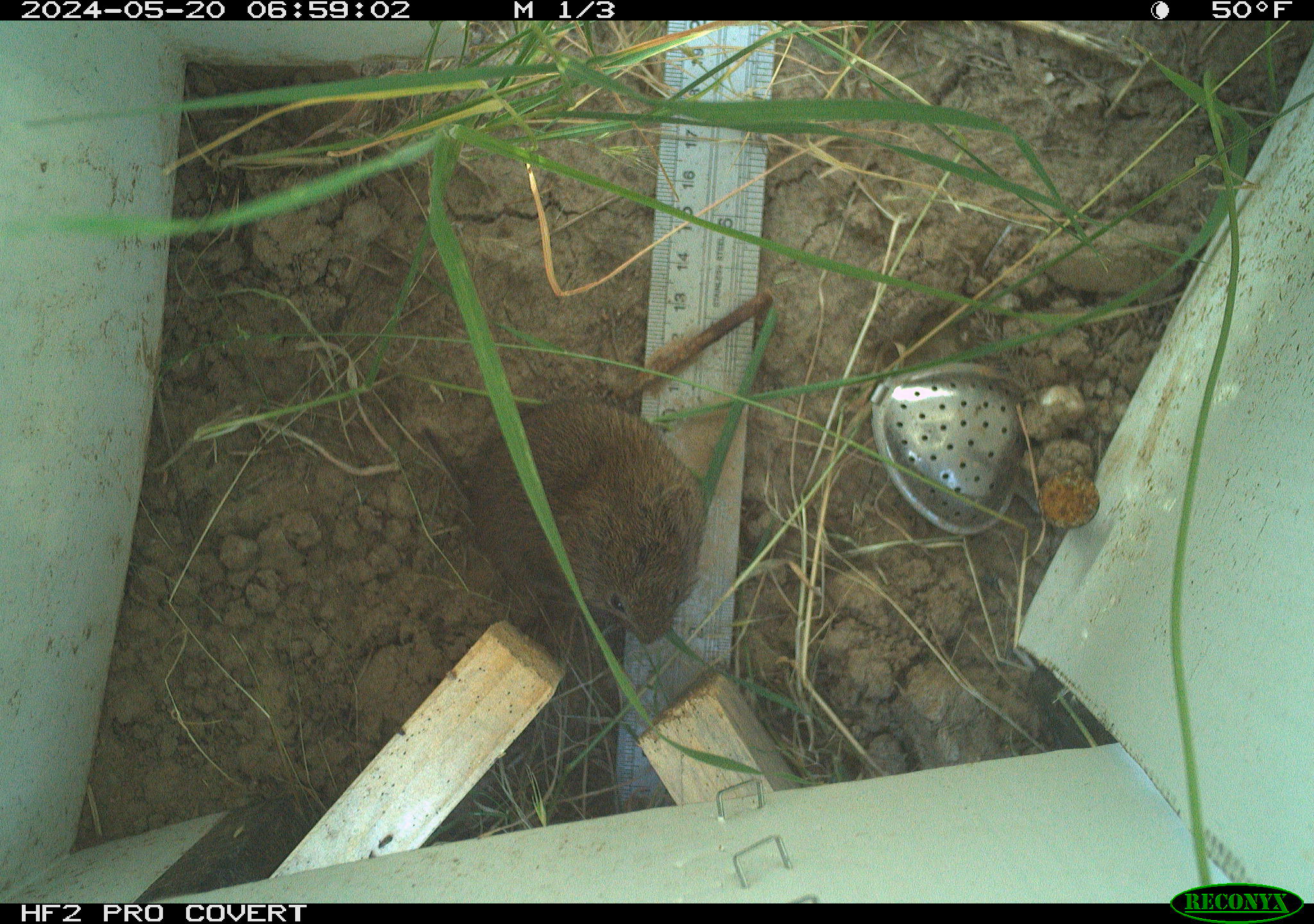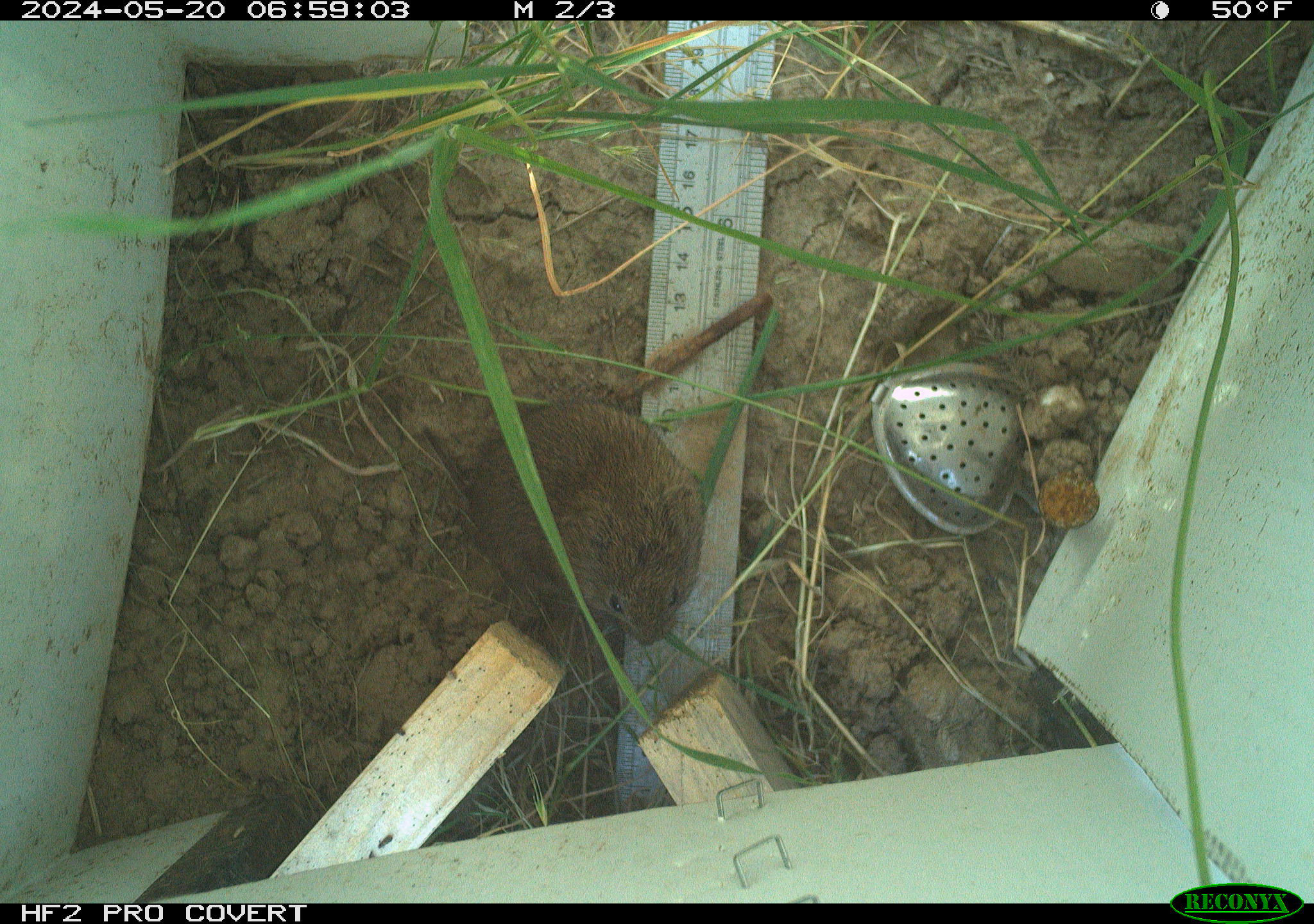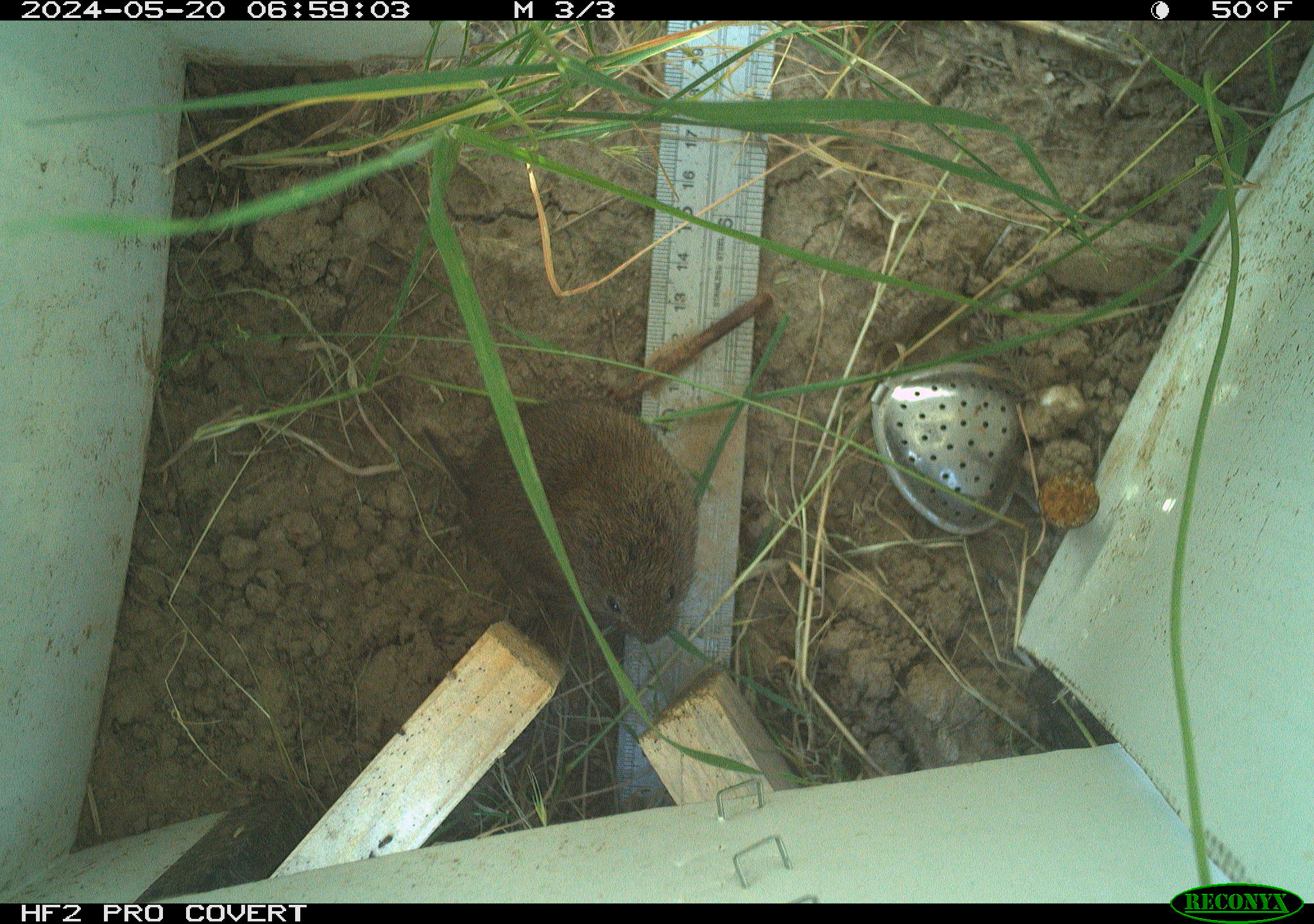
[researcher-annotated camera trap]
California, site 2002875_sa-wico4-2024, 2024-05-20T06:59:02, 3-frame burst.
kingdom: Animalia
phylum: Chordata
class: Mammalia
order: Rodentia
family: Cricetidae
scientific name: Arvicolinae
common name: voles, lemmings, and muskrats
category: arvicolinae subfamily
Arvicolinae subfamily (voles, lemmings, and muskrats) (Arvicolinae).